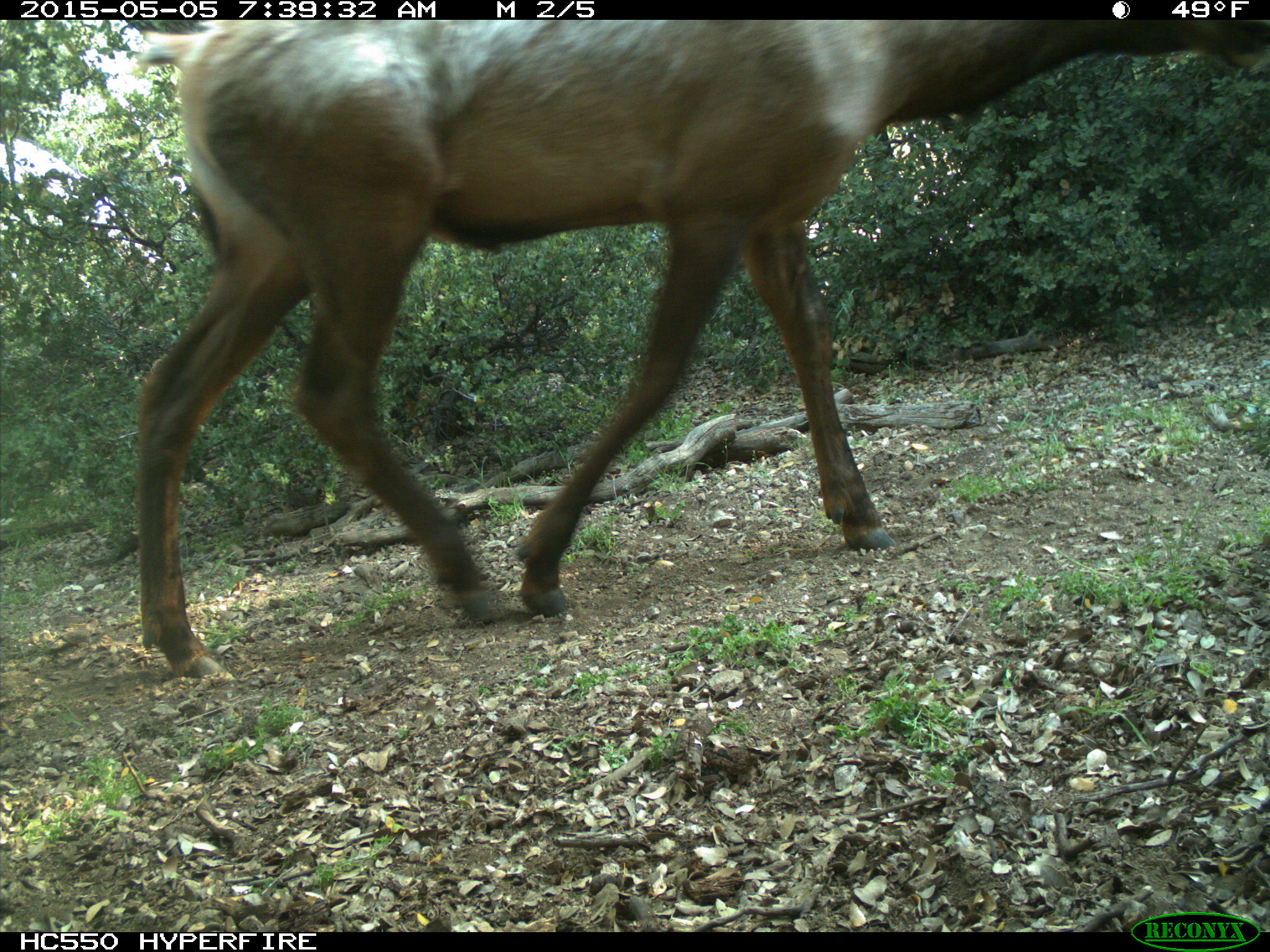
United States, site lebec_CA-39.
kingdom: Animalia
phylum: Chordata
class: Mammalia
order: Artiodactyla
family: Cervidae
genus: Cervus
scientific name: Cervus canadensis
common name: elk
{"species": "Cervus canadensis (elk)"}